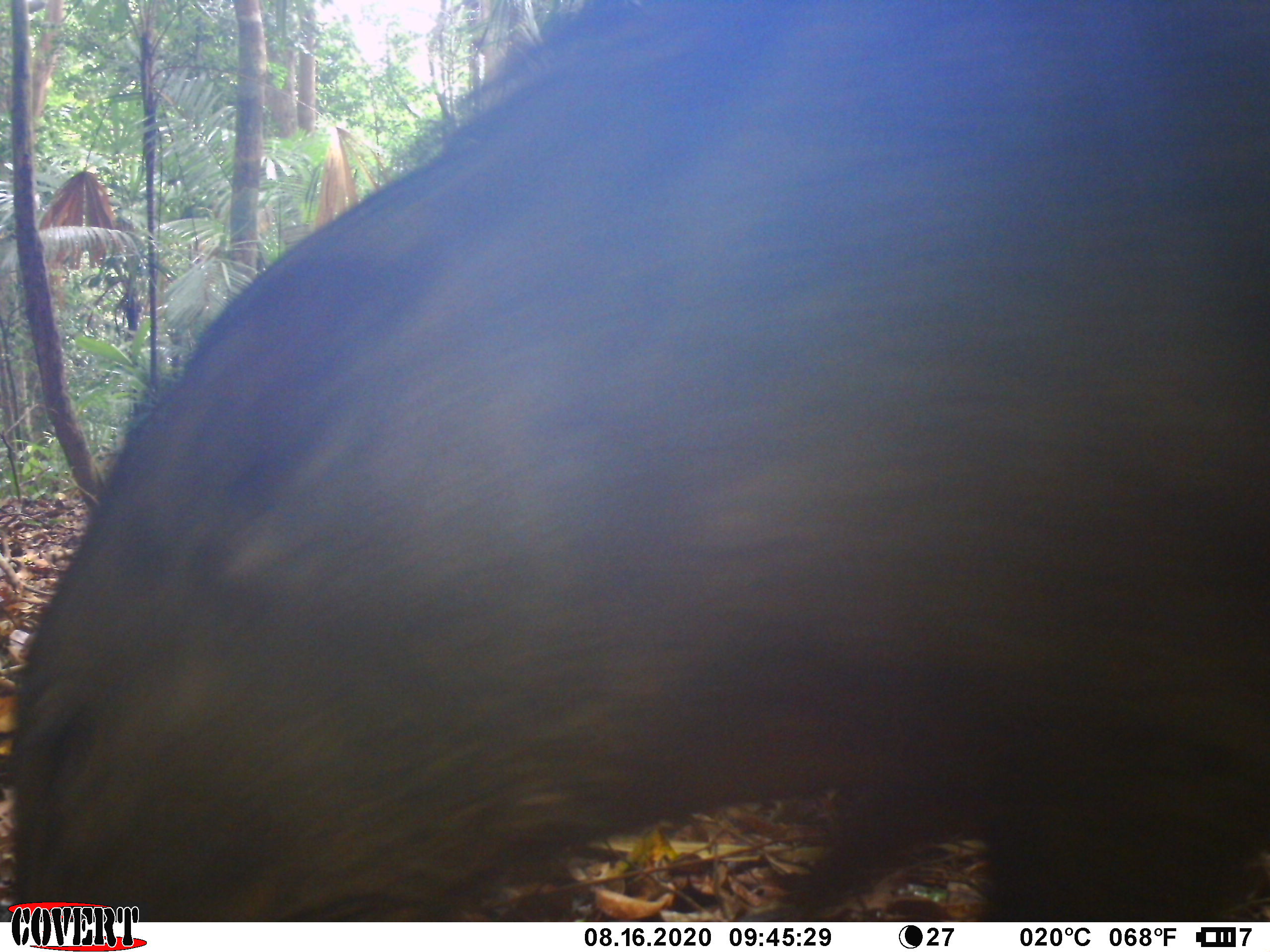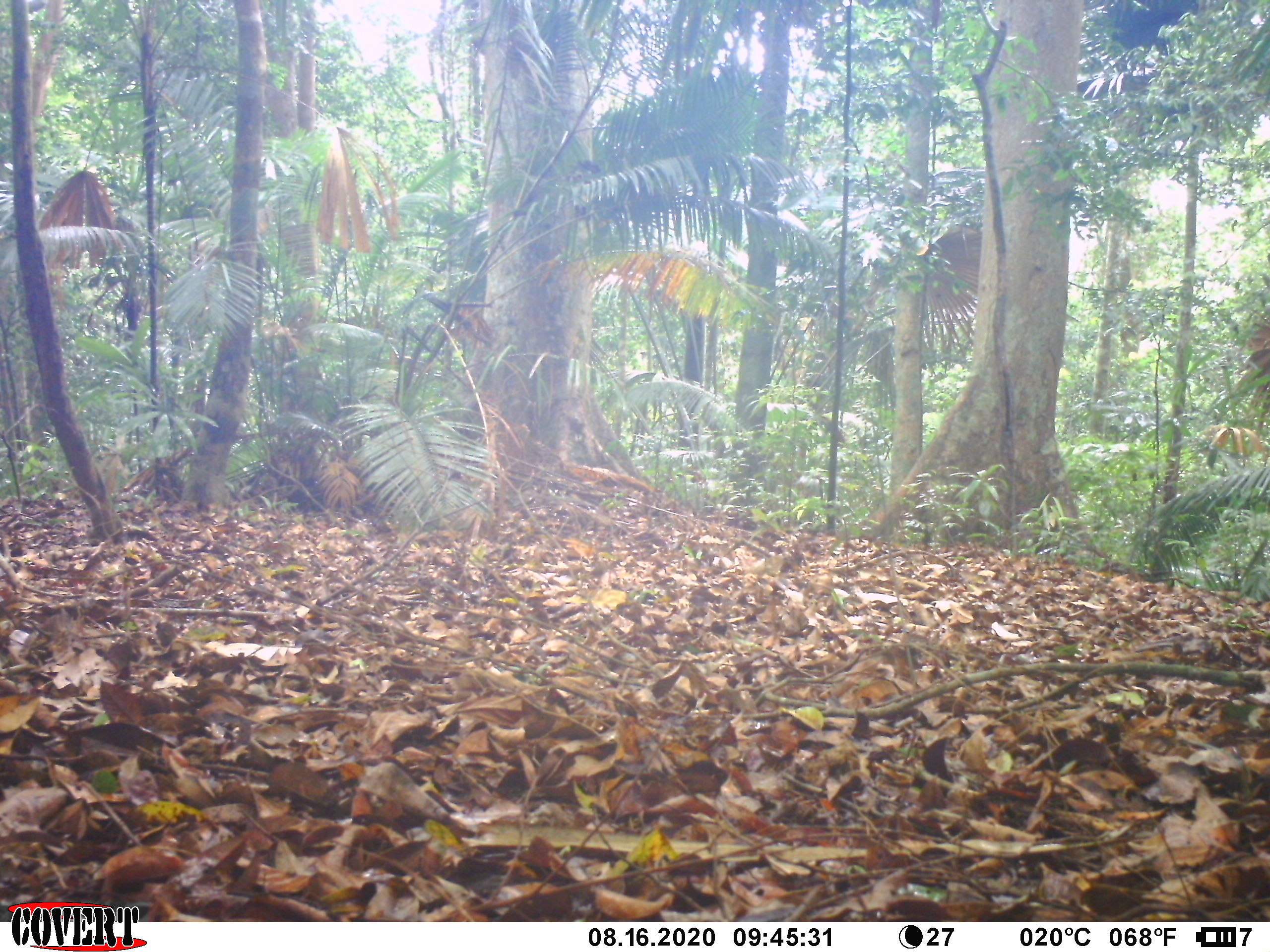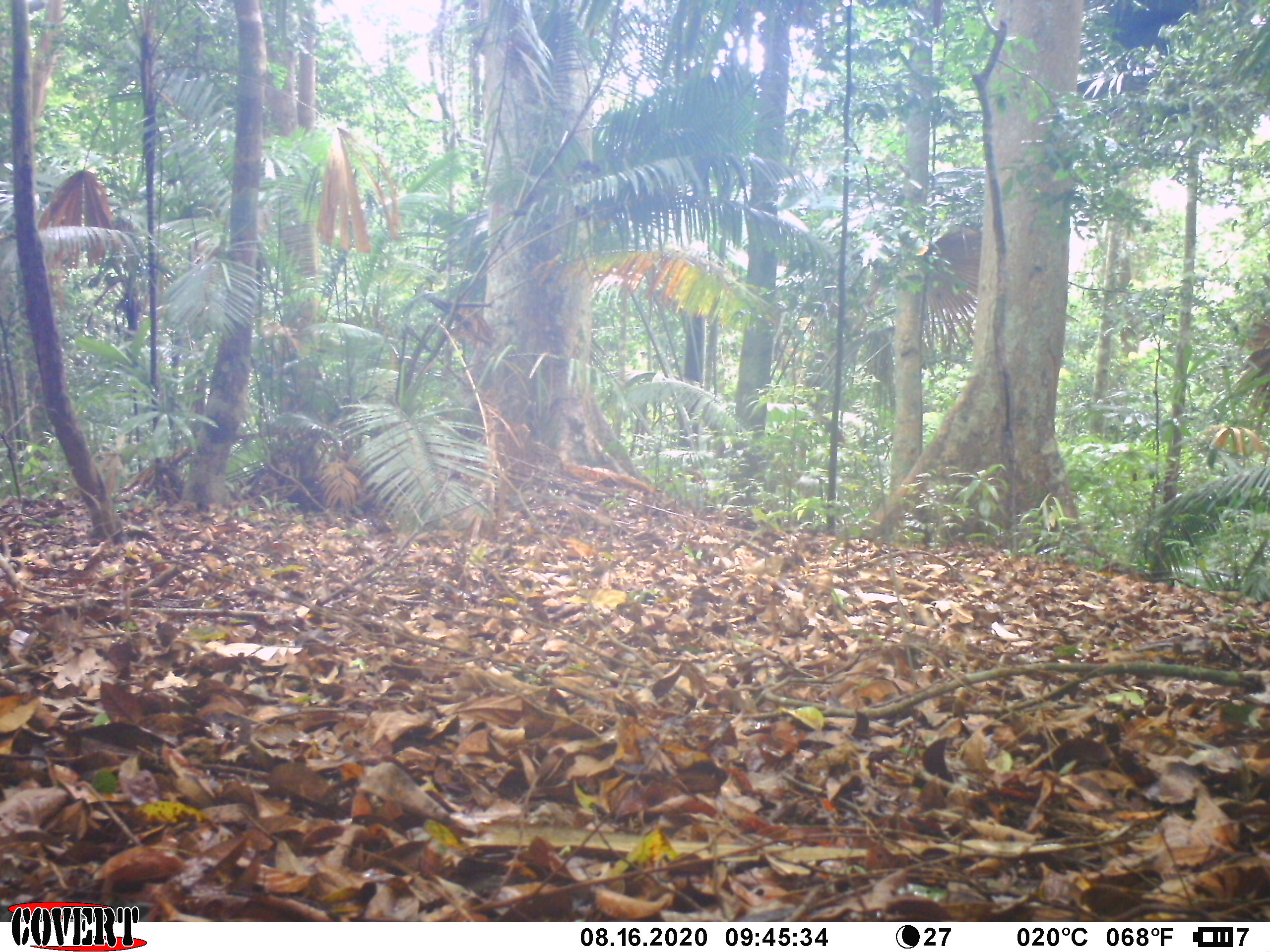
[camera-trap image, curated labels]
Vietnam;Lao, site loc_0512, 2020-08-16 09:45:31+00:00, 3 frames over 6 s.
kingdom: Animalia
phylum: Chordata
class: Mammalia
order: Artiodactyla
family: Suidae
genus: Sus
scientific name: Sus scrofa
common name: eurasian wild pig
Eurasian wild pig (Sus scrofa). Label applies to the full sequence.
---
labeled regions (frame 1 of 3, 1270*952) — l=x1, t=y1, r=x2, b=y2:
eurasian wild pig: l=7, t=1, r=1270, b=922